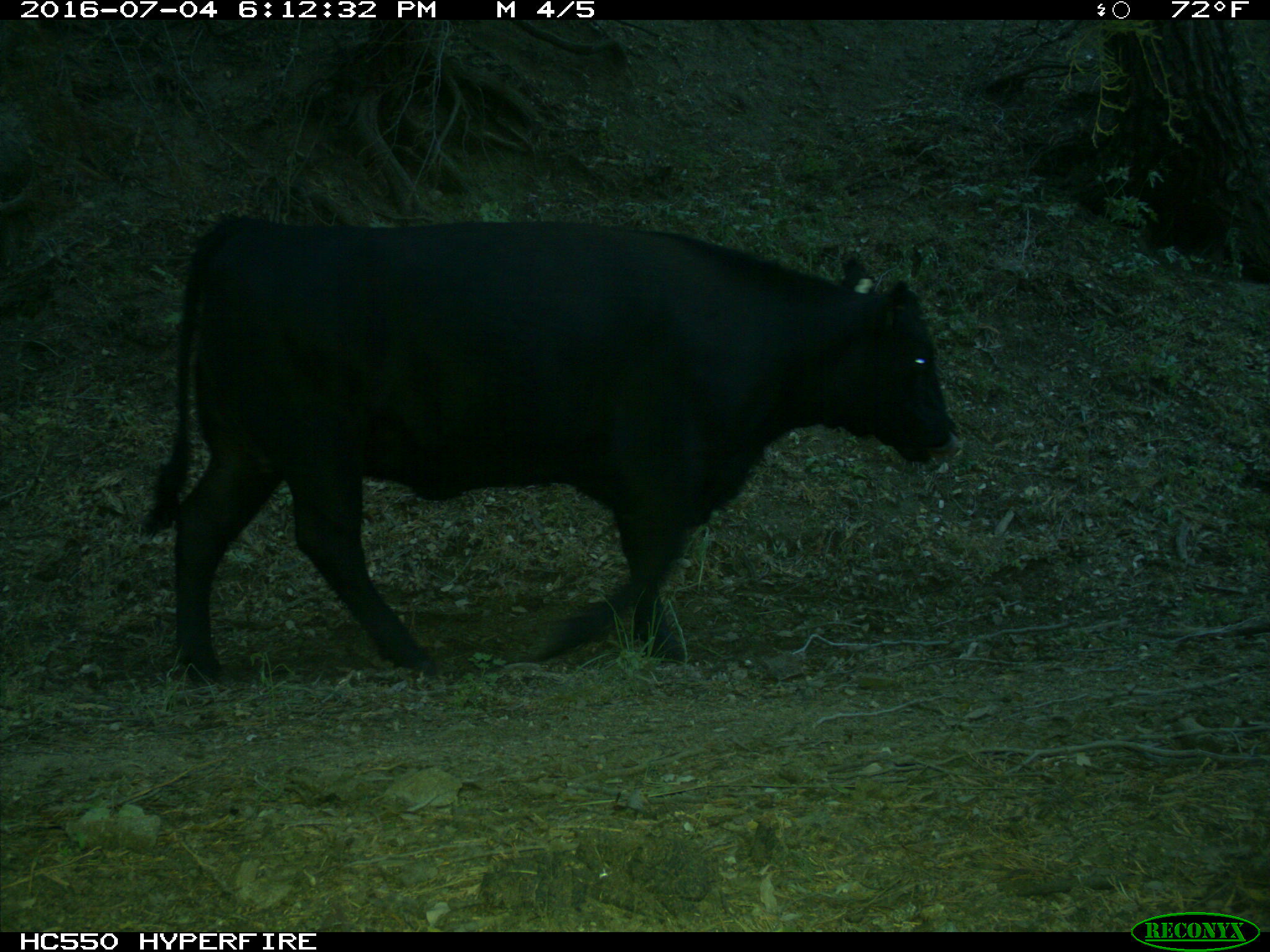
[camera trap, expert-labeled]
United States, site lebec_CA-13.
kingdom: Animalia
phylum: Chordata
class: Mammalia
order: Artiodactyla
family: Bovidae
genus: Bos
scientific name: Bos taurus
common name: domestic cow